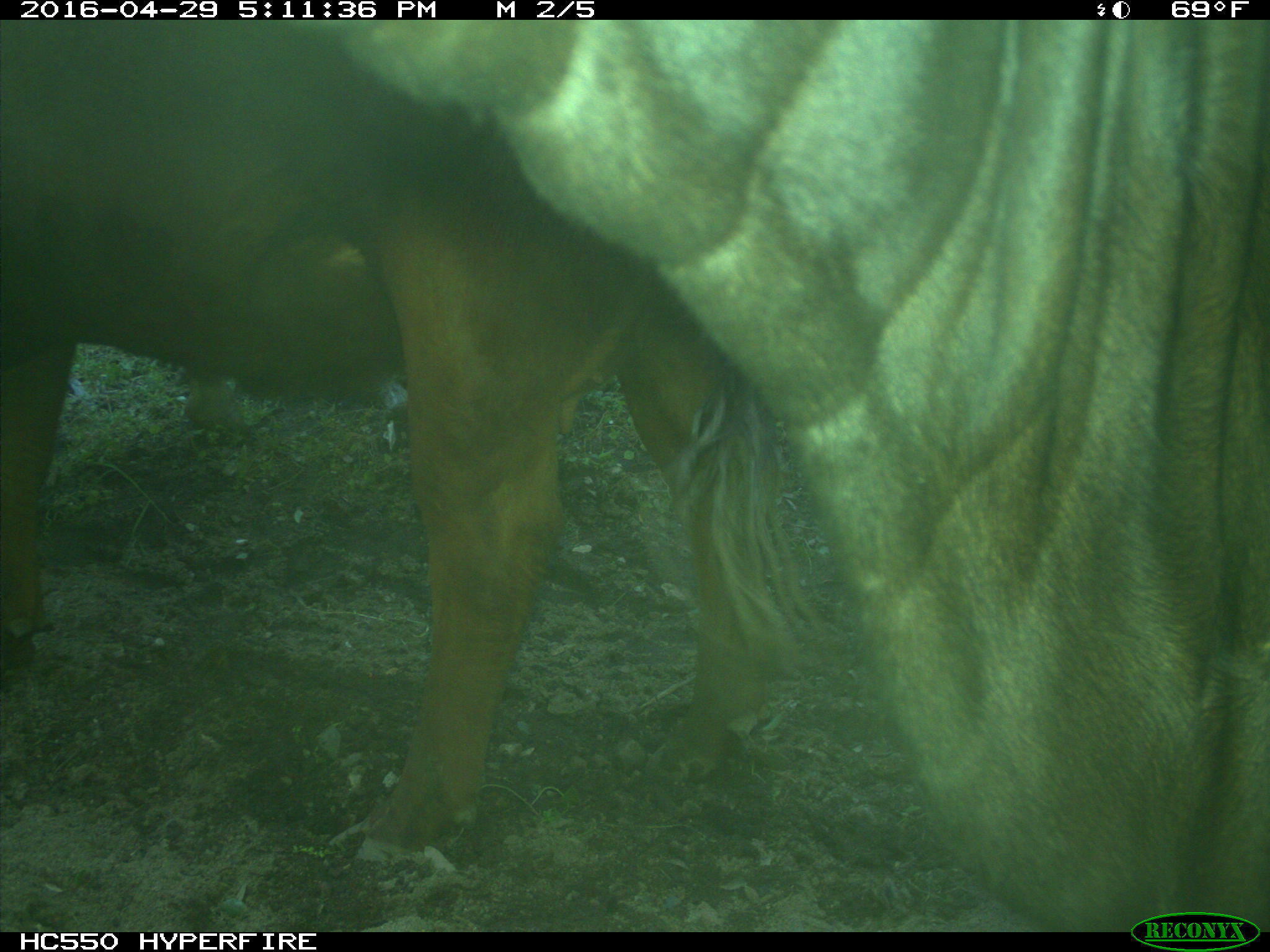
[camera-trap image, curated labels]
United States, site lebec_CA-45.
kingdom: Animalia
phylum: Chordata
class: Mammalia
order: Artiodactyla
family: Bovidae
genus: Bos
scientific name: Bos taurus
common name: domestic cow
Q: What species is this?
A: Bos taurus (domestic cow).